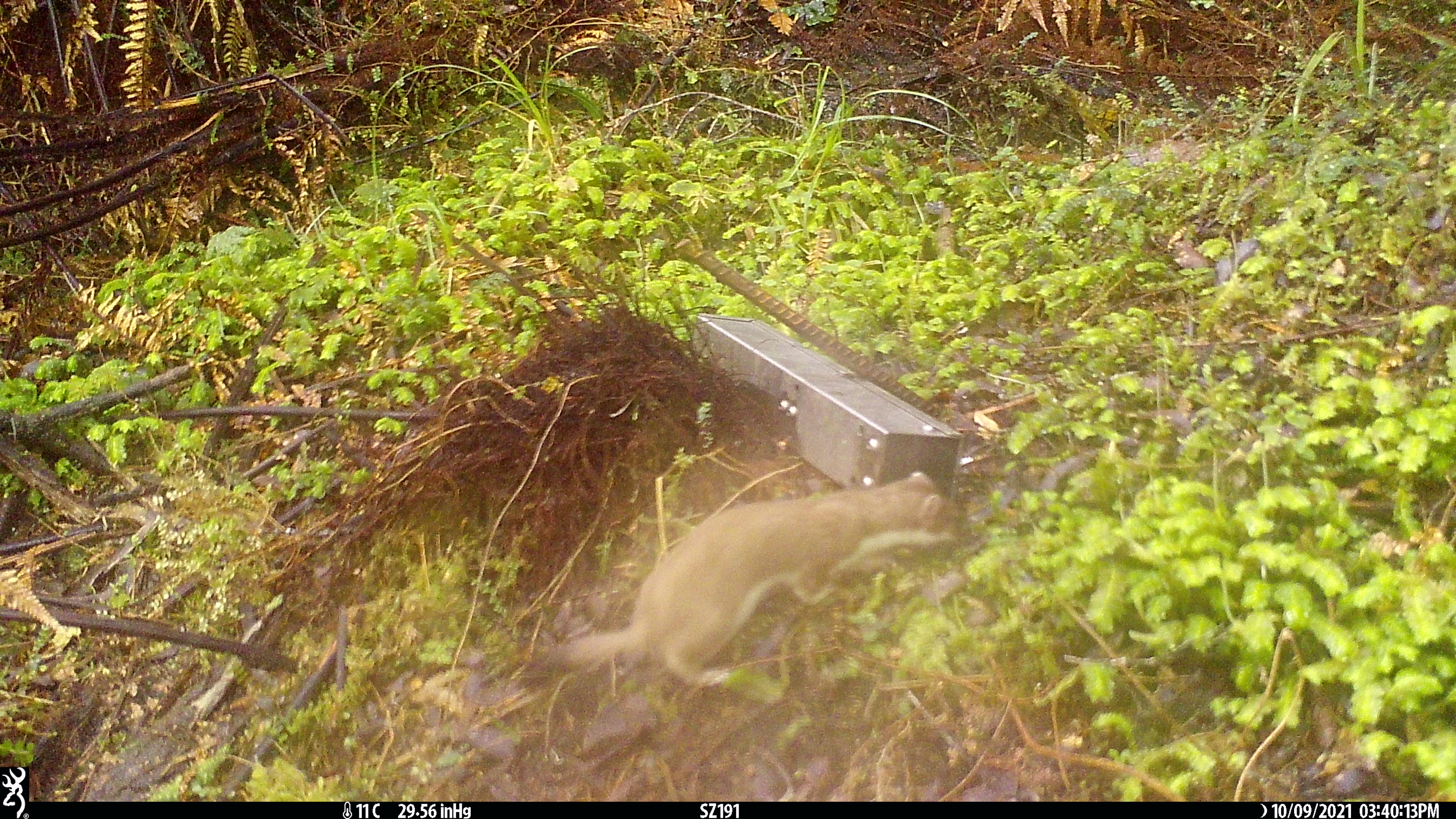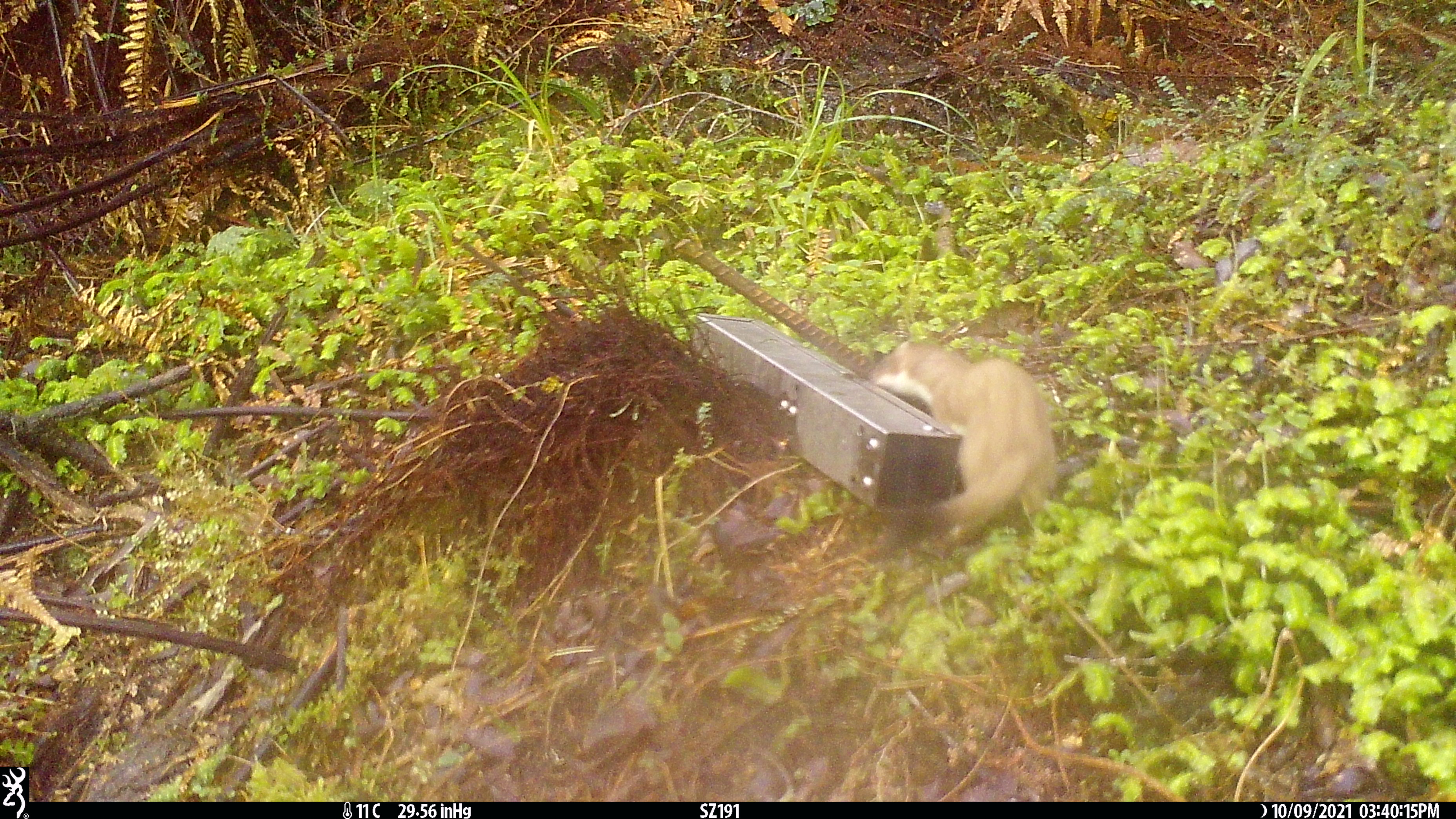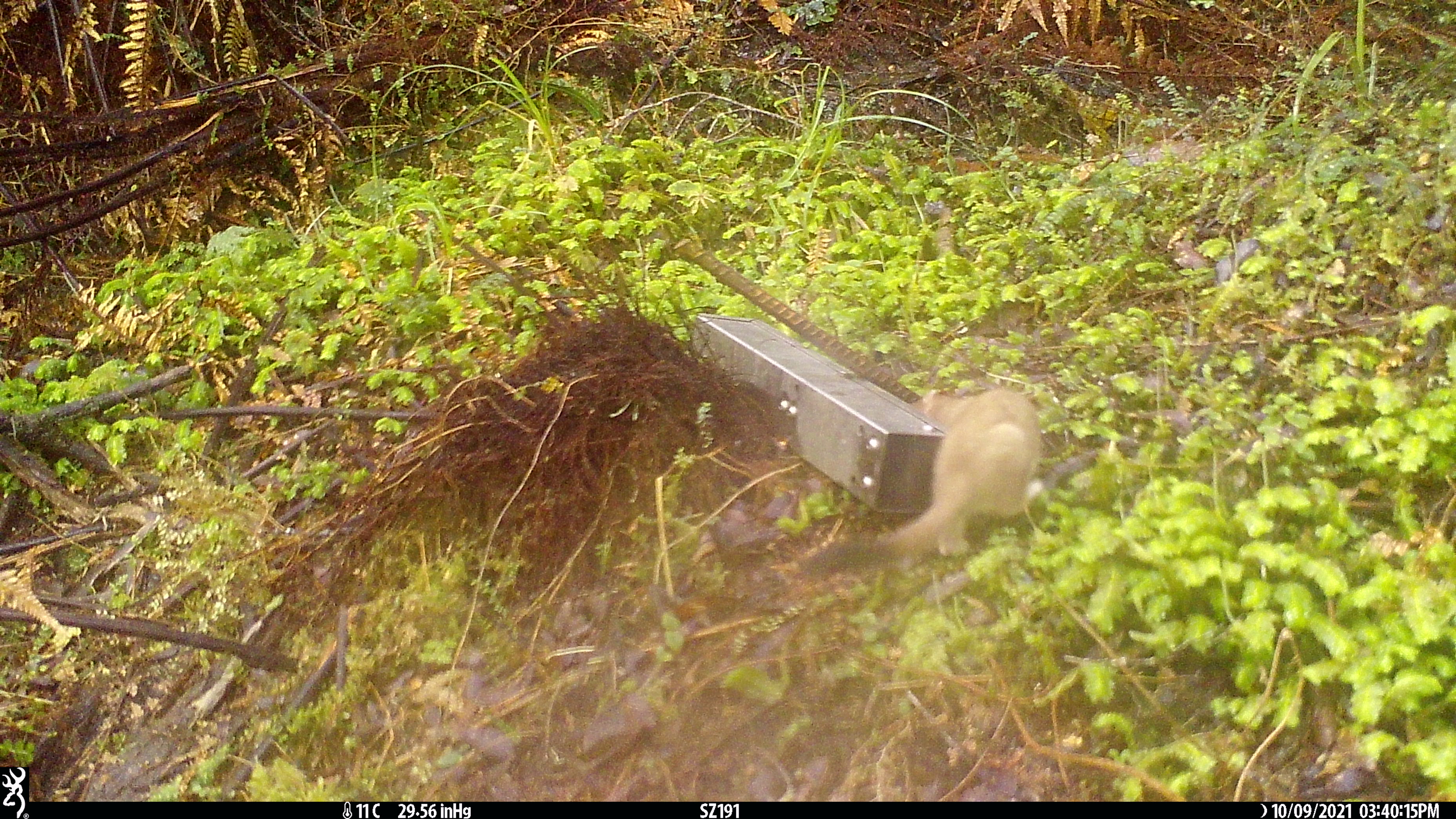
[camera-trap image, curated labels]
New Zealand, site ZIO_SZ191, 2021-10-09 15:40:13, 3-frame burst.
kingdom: Animalia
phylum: Chordata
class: Mammalia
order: Carnivora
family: Mustelidae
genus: Mustela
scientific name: Mustela erminea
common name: stoat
Stoat (Mustela erminea).